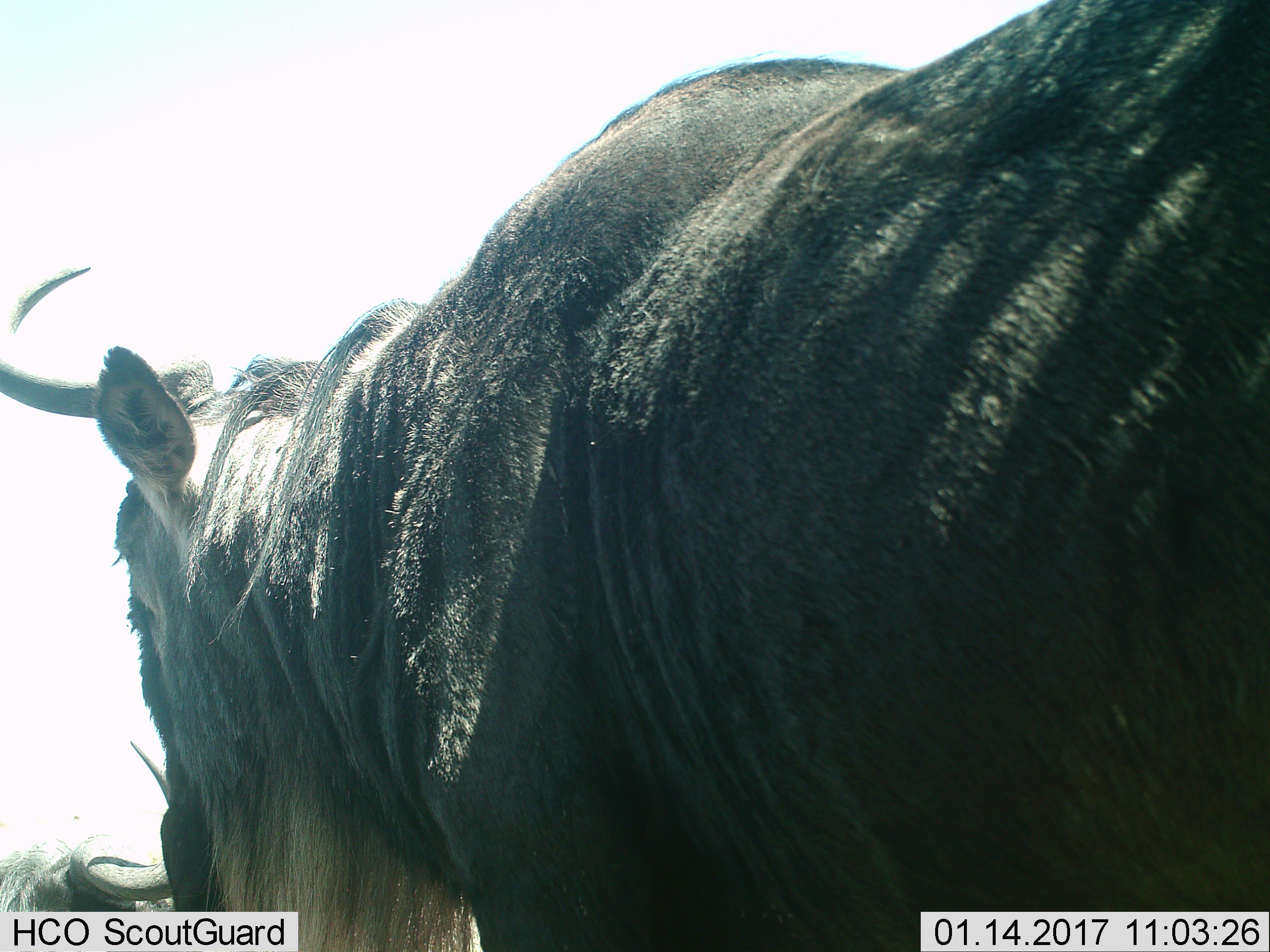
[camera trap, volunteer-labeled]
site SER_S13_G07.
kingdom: Animalia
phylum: Chordata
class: Mammalia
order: Artiodactyla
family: Bovidae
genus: Connochaetes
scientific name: Connochaetes taurinus taurinus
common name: blue wildebeest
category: wildebeestblue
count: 2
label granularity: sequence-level